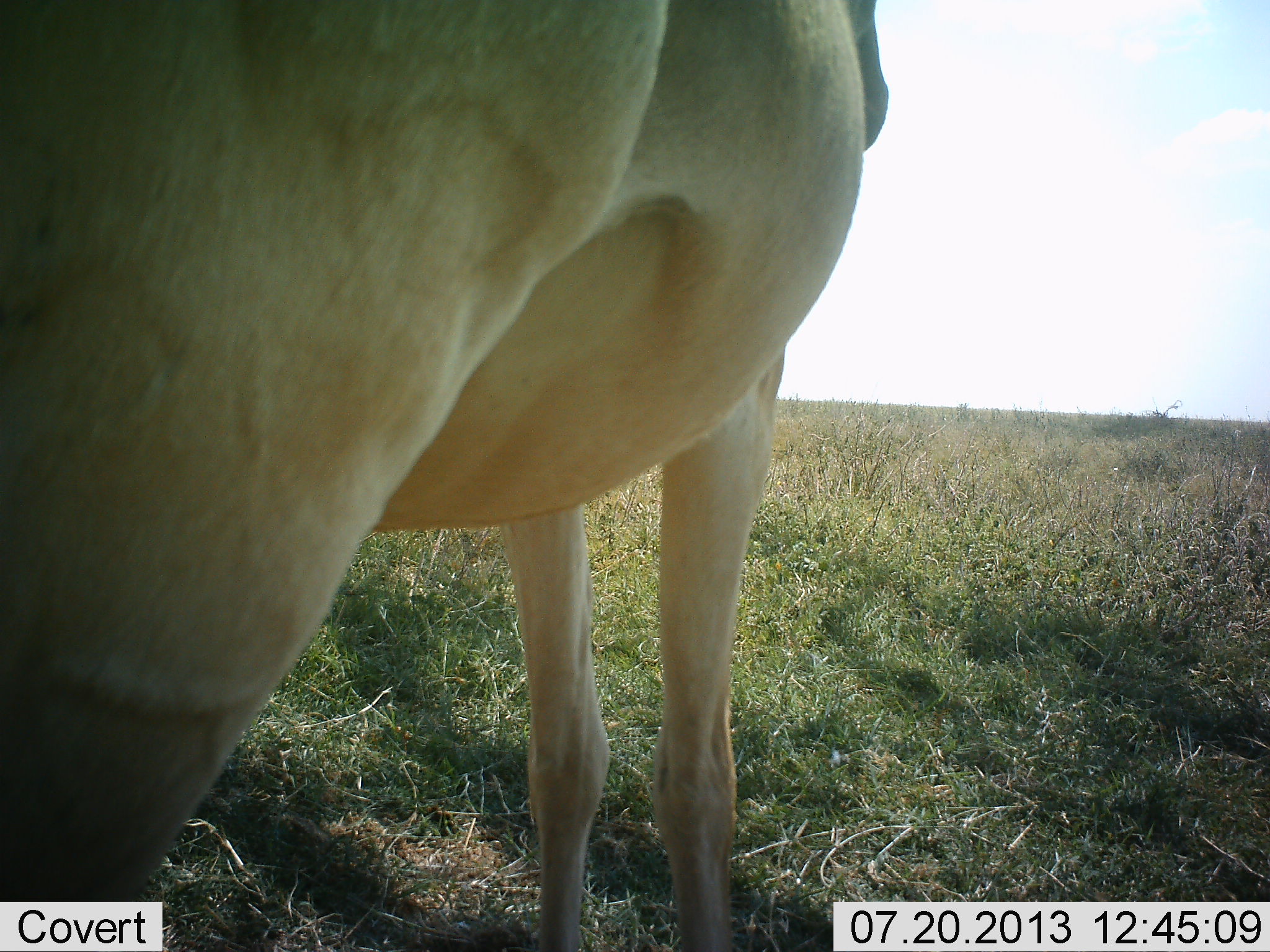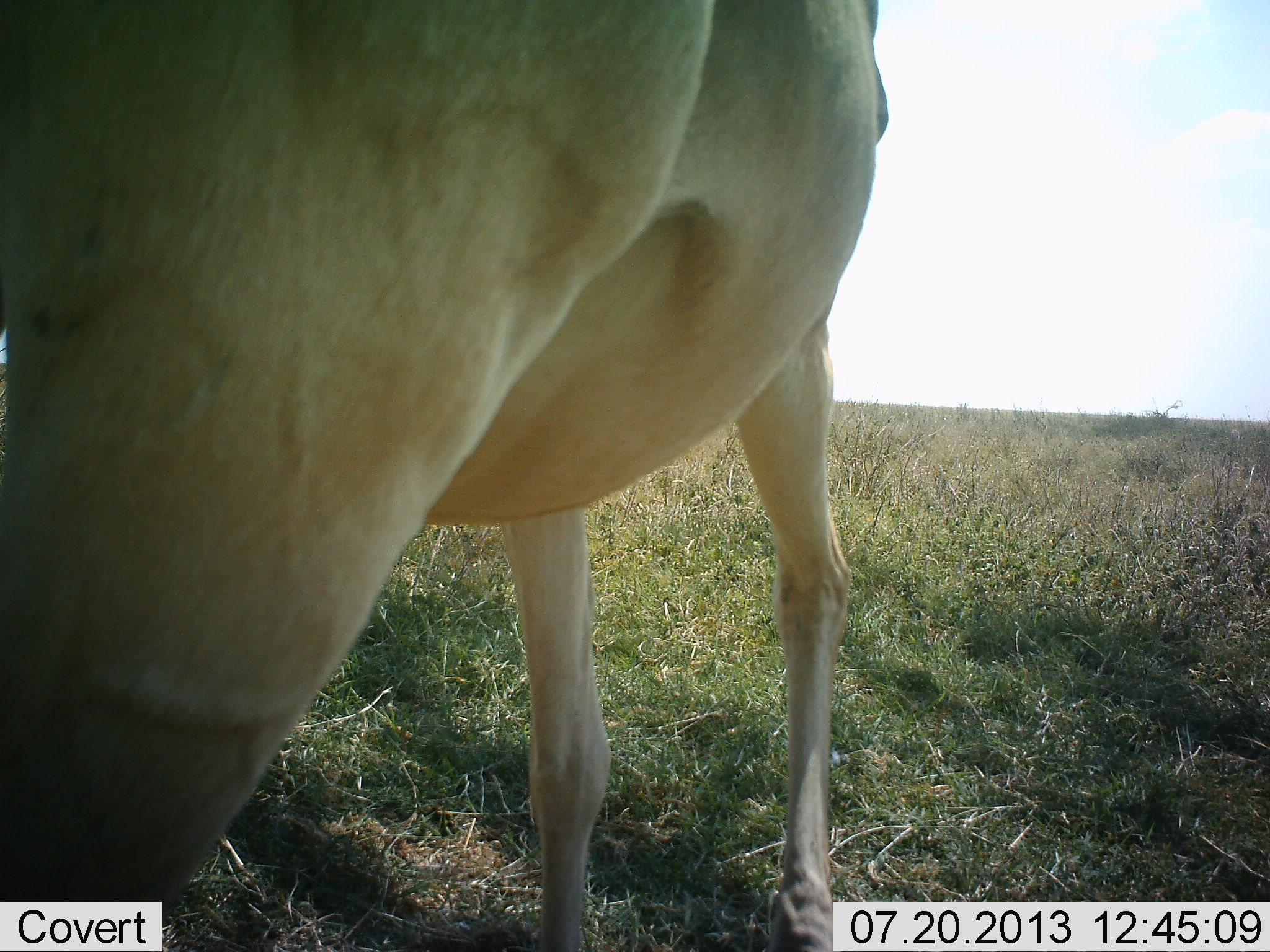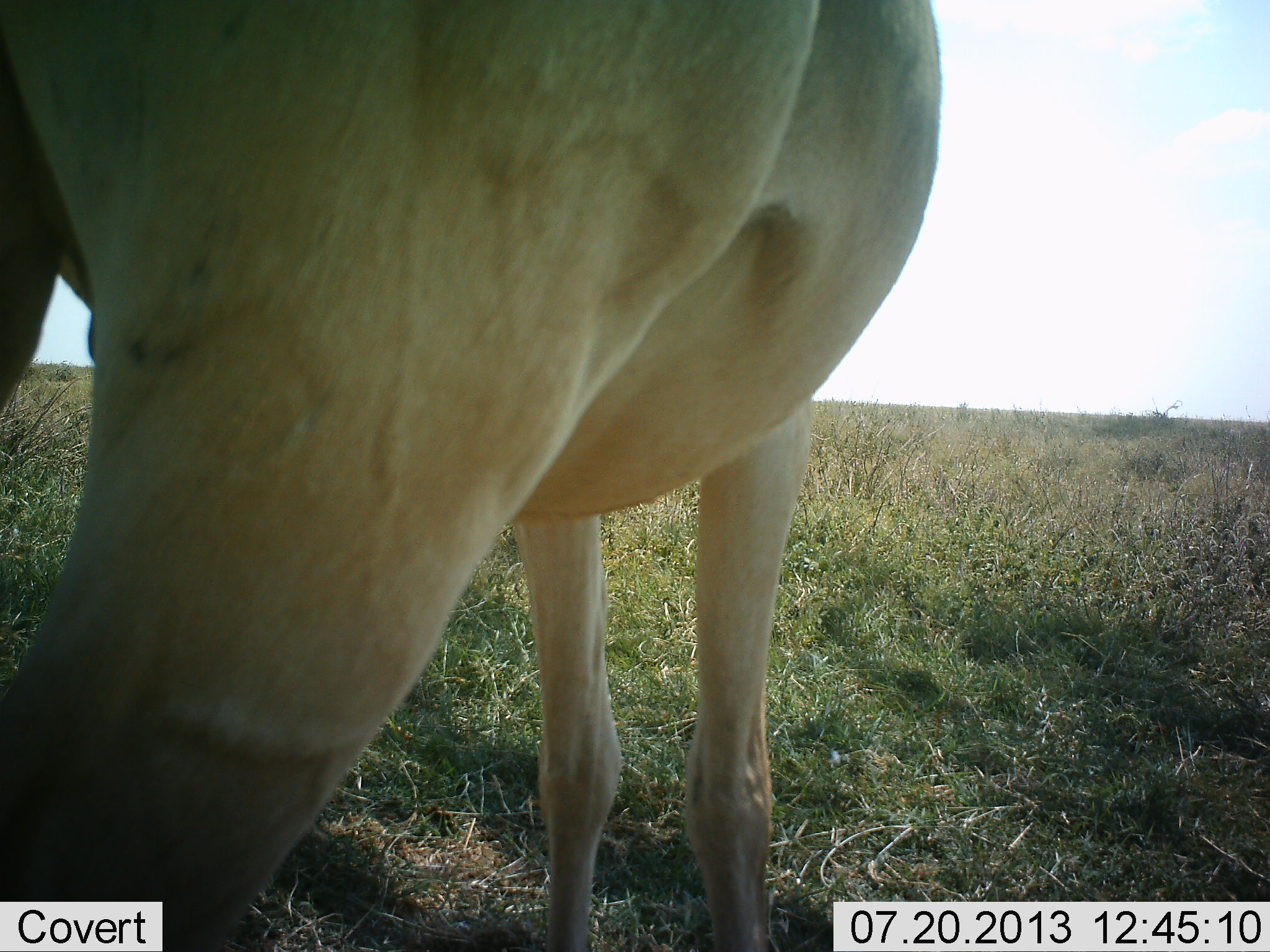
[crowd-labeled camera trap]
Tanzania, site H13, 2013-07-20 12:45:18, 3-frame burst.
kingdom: Animalia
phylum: Chordata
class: Mammalia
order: Artiodactyla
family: Bovidae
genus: Alcelaphus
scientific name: Alcelaphus buselaphus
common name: hartebeest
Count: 1.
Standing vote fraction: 100%.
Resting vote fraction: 0%.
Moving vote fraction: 0%.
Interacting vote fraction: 0%.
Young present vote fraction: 0%.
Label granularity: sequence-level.